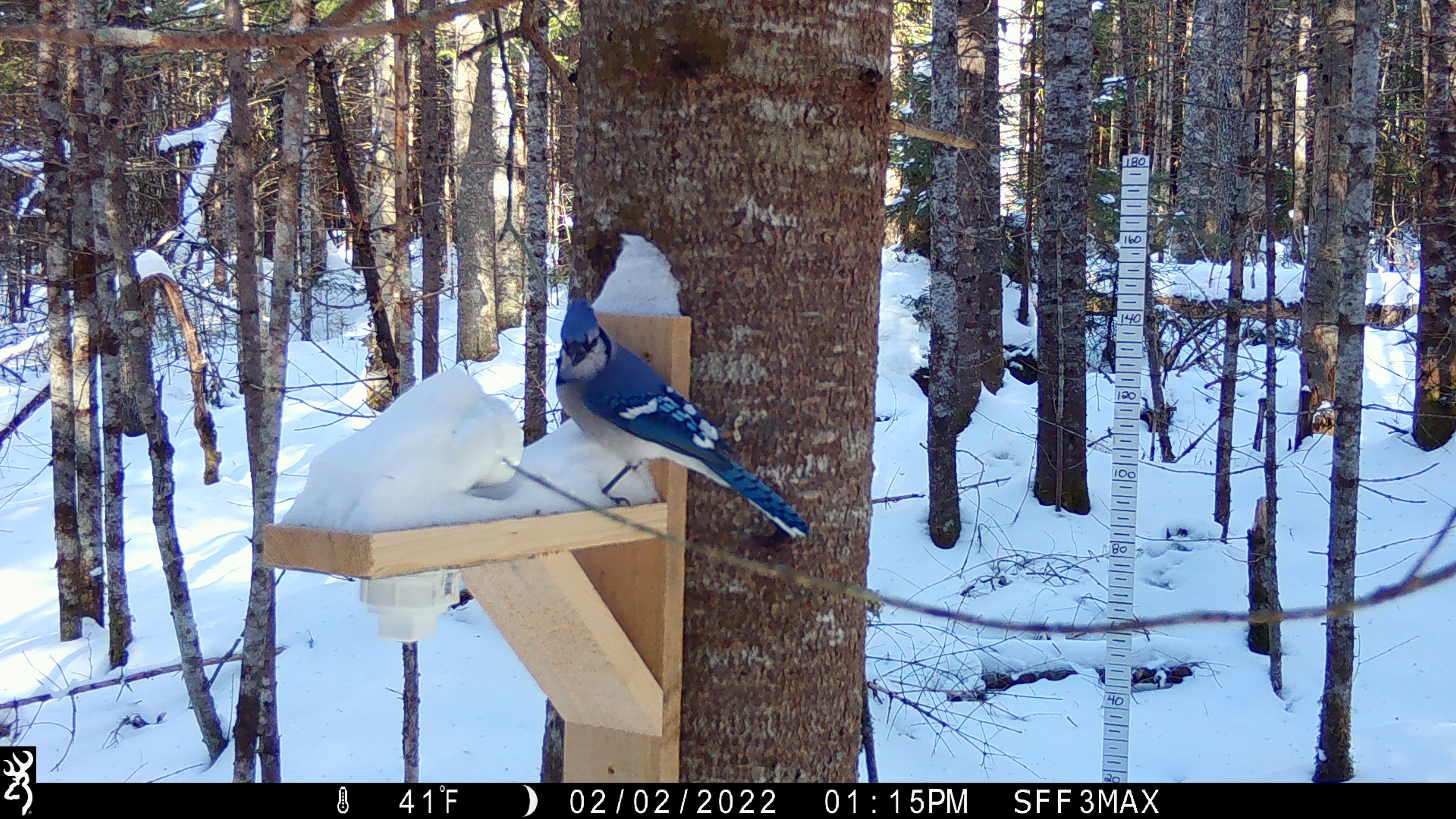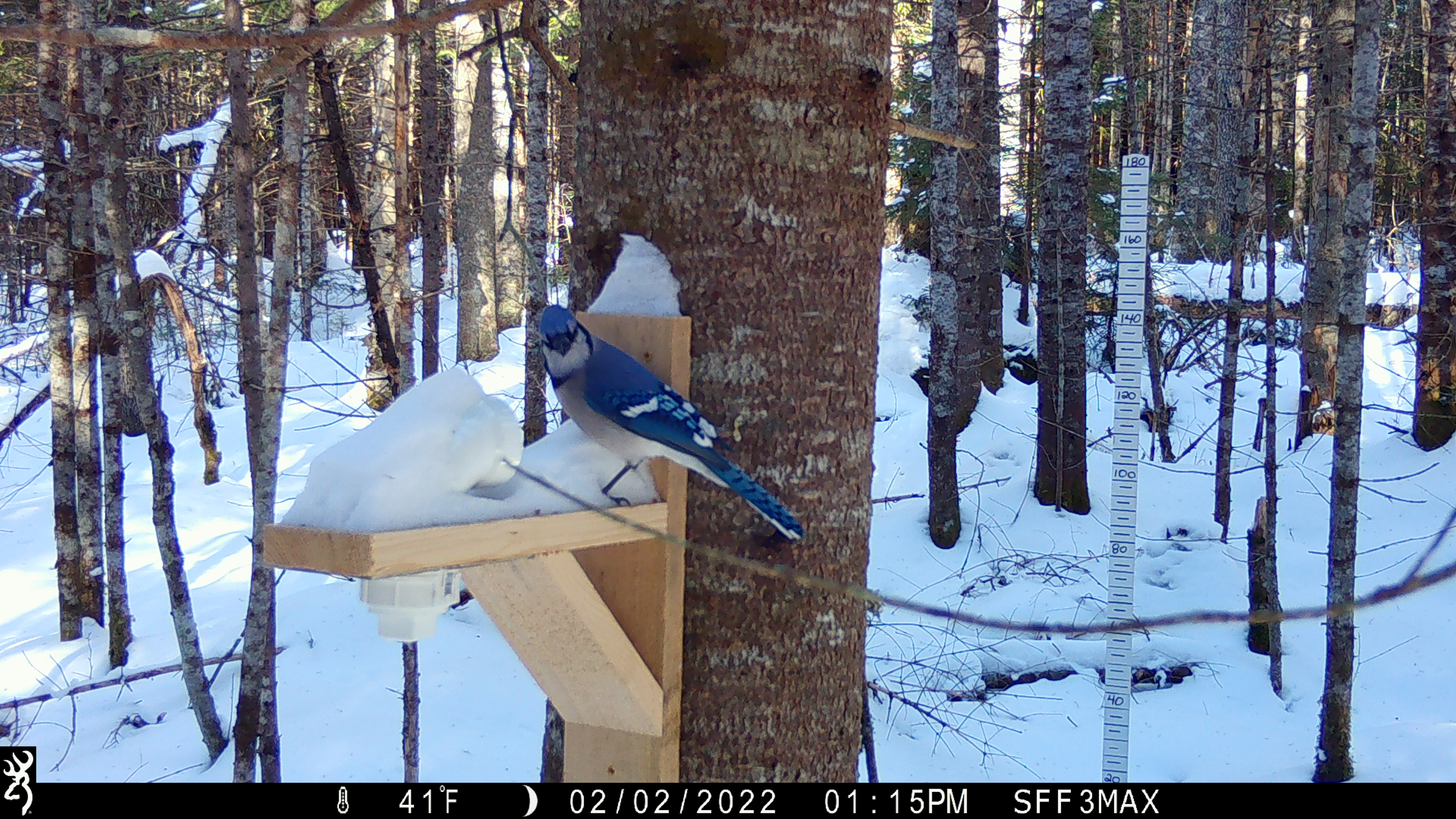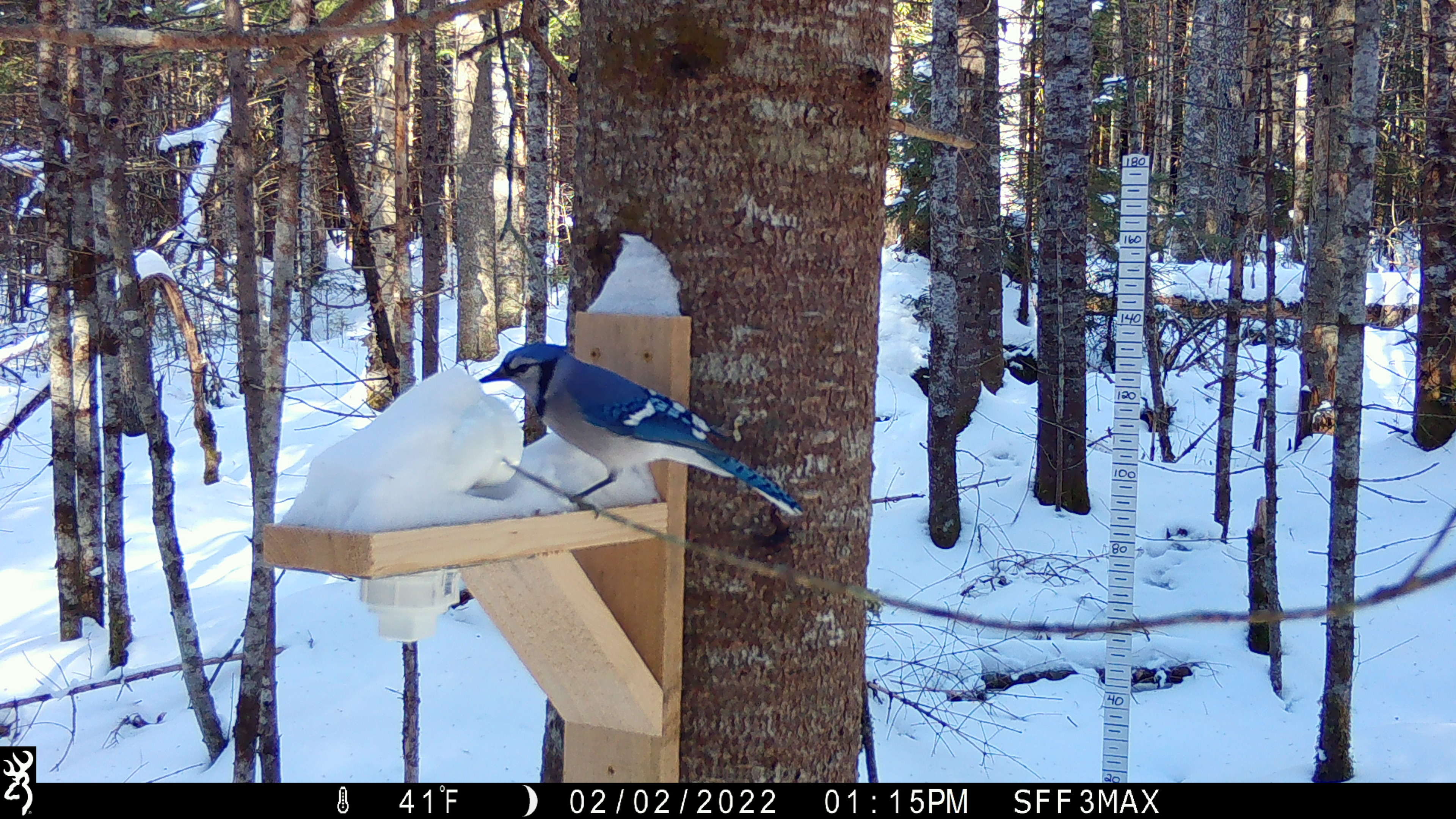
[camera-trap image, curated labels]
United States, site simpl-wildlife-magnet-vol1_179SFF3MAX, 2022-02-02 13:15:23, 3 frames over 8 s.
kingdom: Animalia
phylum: Chordata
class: Aves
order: Passeriformes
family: Corvidae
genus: Cyanocitta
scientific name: Cyanocitta cristata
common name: blue jay